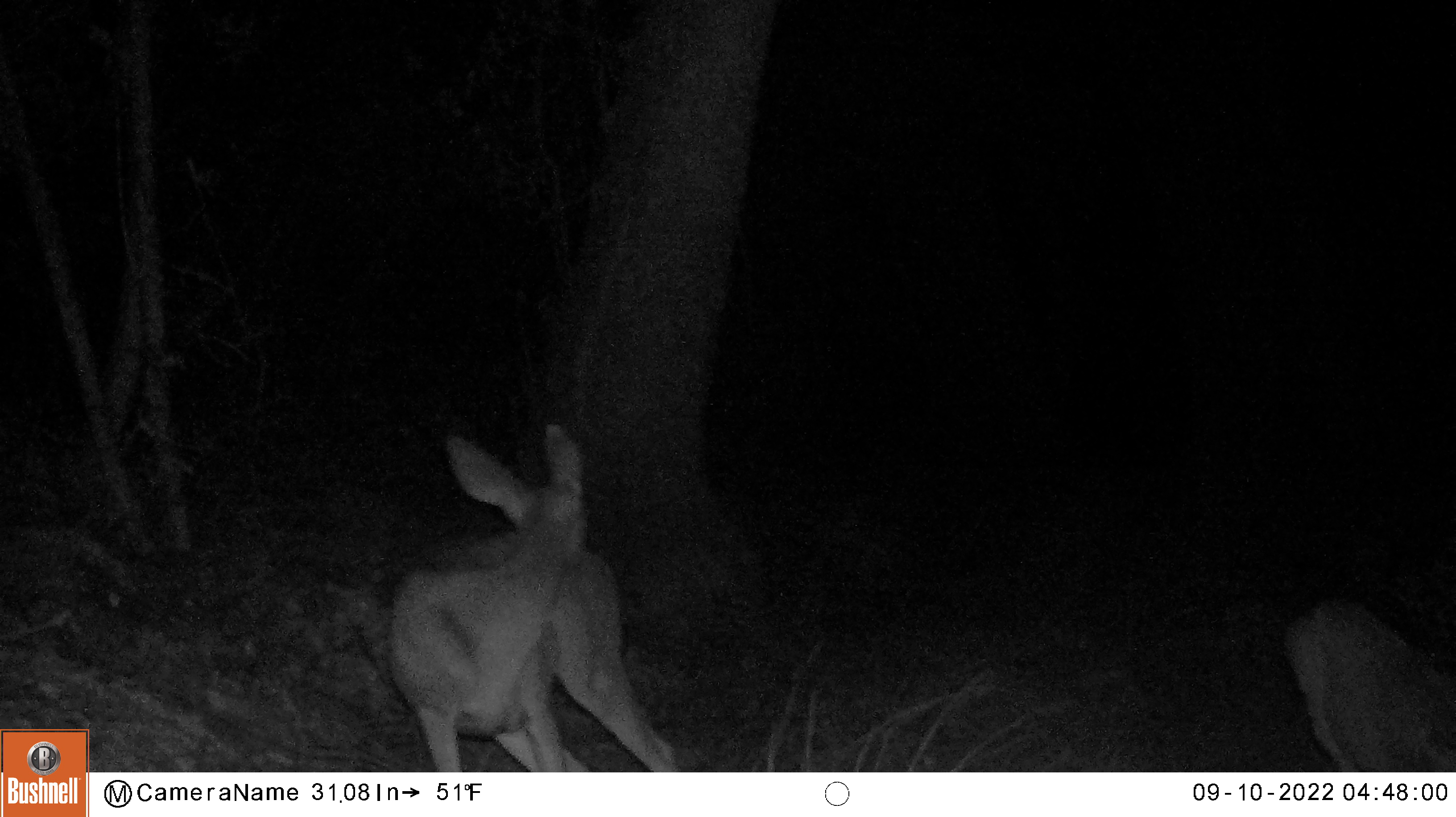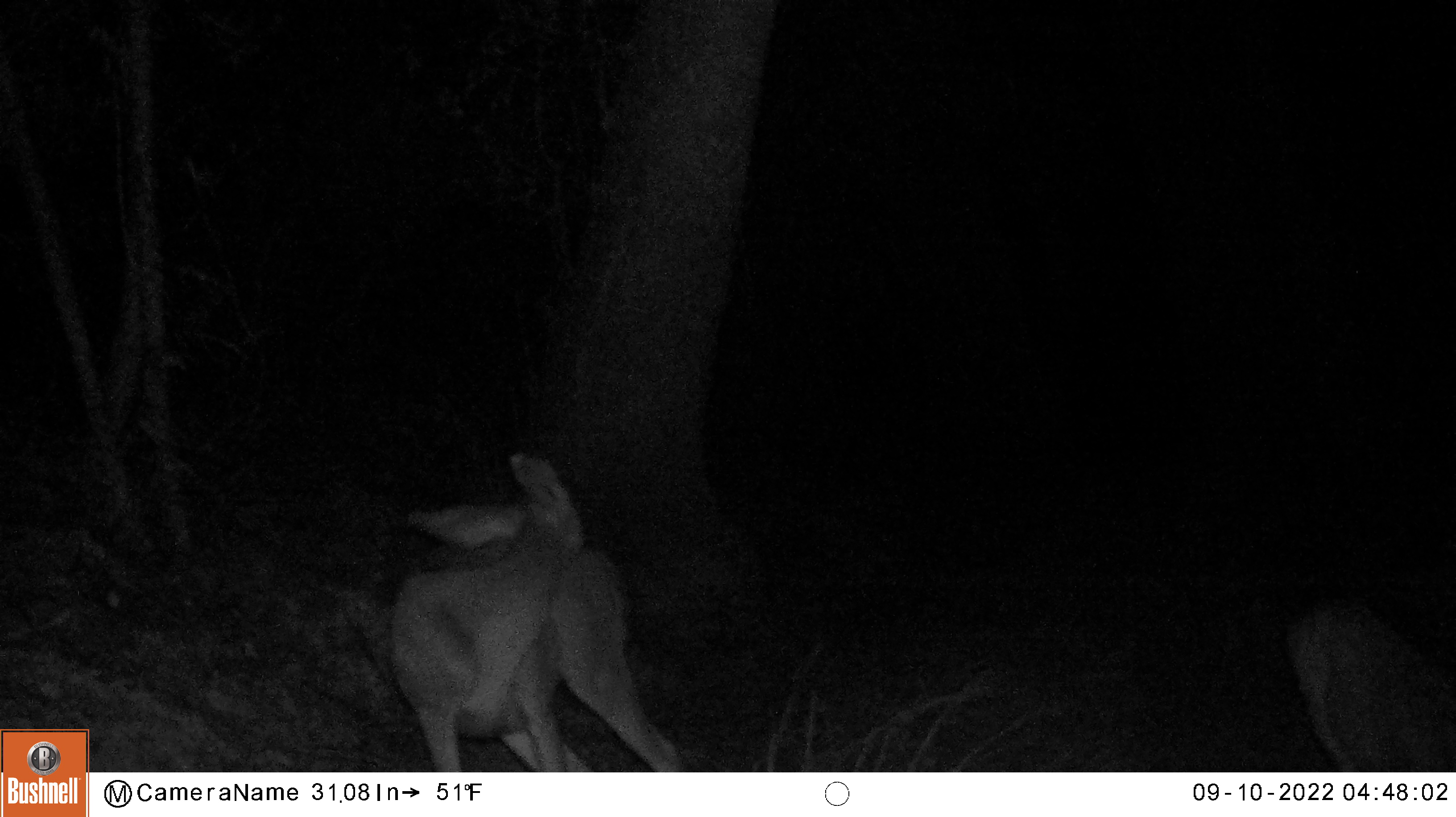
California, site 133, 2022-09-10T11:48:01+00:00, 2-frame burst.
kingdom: Animalia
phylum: Chordata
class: Mammalia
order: Artiodactyla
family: Cervidae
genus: Odocoileus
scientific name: Odocoileus hemionus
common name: mule deer